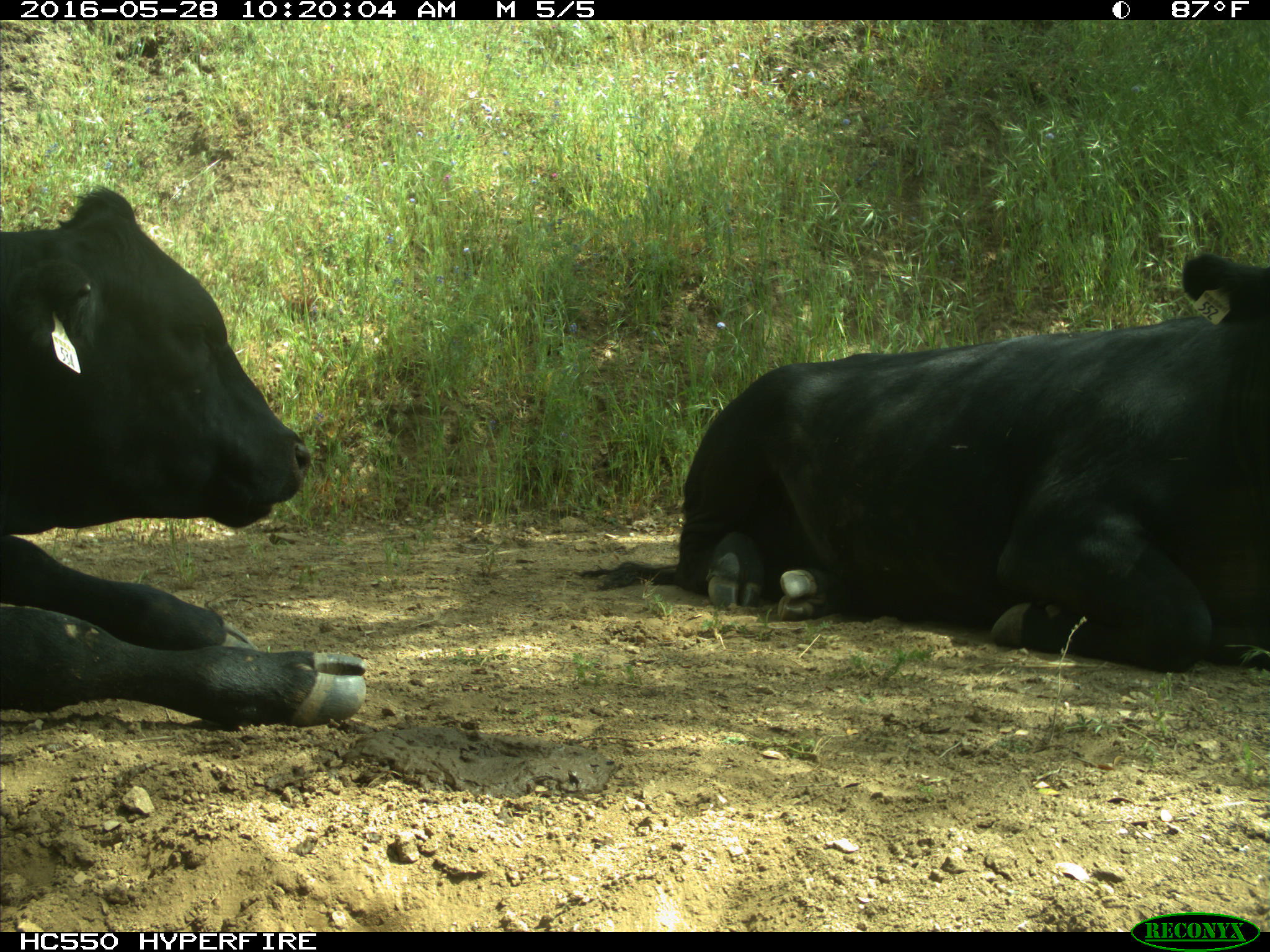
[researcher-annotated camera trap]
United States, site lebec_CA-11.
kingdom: Animalia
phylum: Chordata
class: Mammalia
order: Artiodactyla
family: Bovidae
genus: Bos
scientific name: Bos taurus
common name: domestic cow